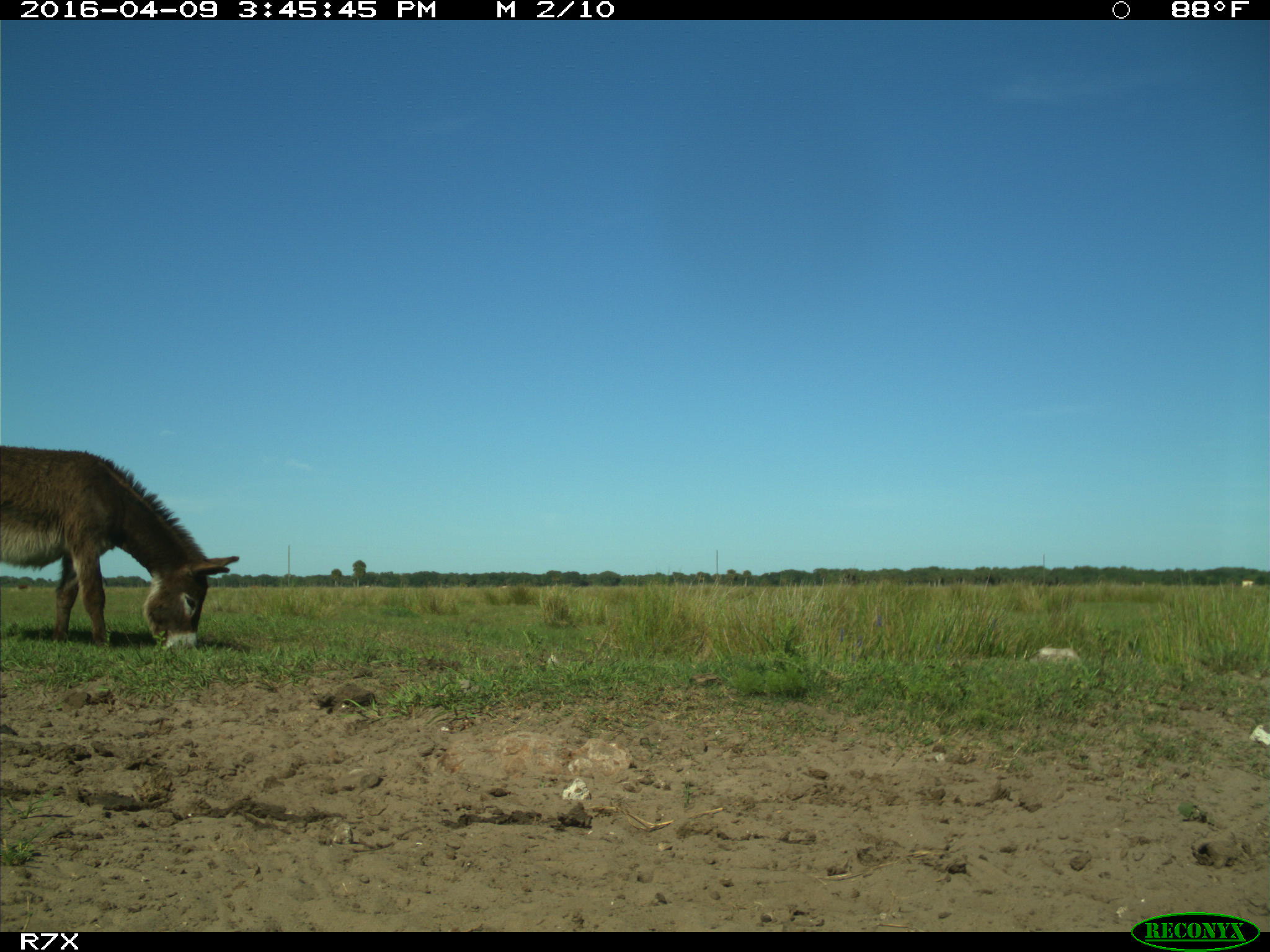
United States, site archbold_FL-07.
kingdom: Animalia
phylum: Chordata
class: Mammalia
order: Artiodactyla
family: Bovidae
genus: Bos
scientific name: Bos taurus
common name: domestic cow